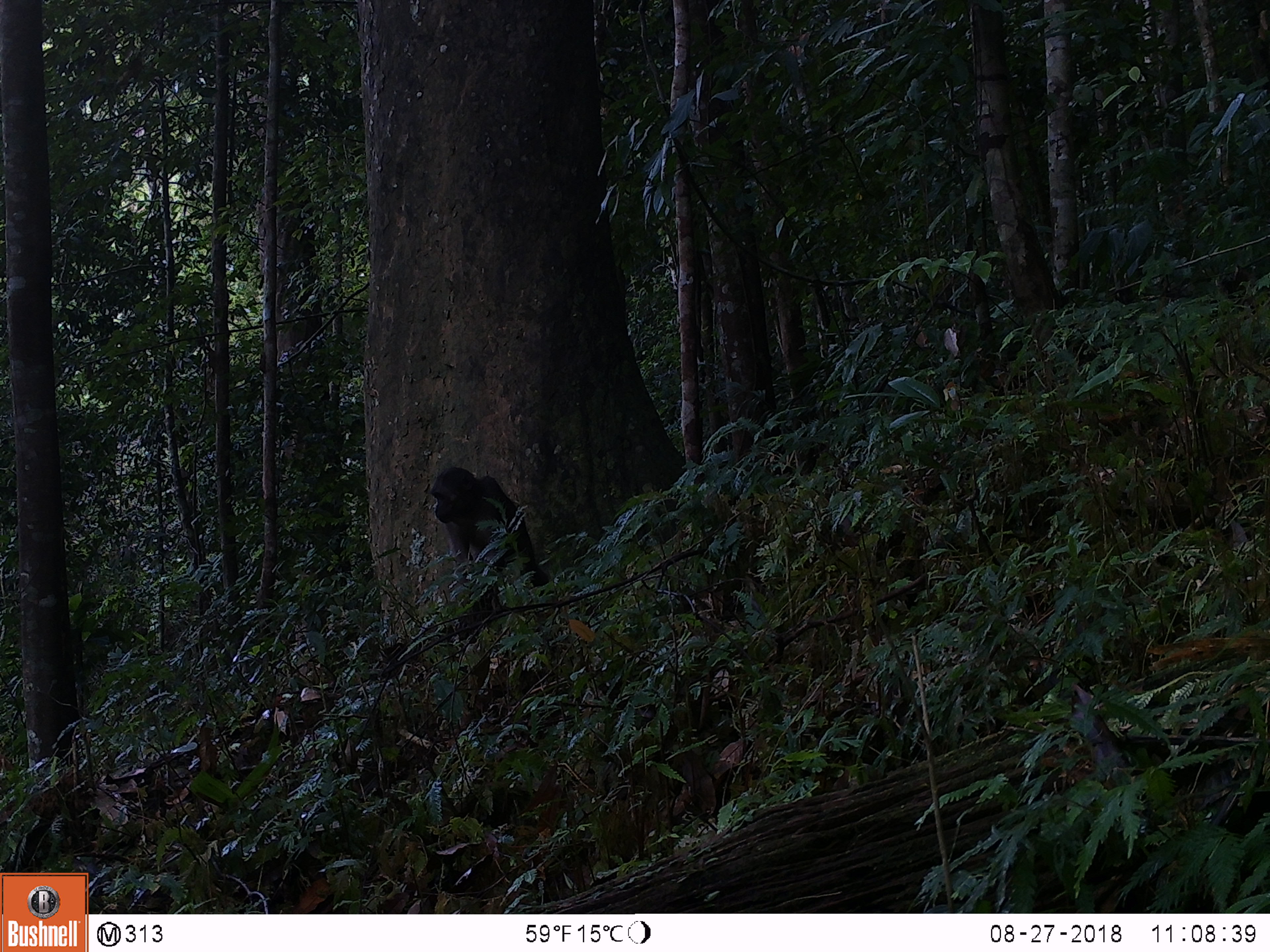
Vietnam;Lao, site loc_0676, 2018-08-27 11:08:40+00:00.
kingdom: Animalia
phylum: Chordata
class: Mammalia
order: Primates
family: Cercopithecidae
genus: Macaca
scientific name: Macaca arctoides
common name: stump-tailed macaque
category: stump tailed macaque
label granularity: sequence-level